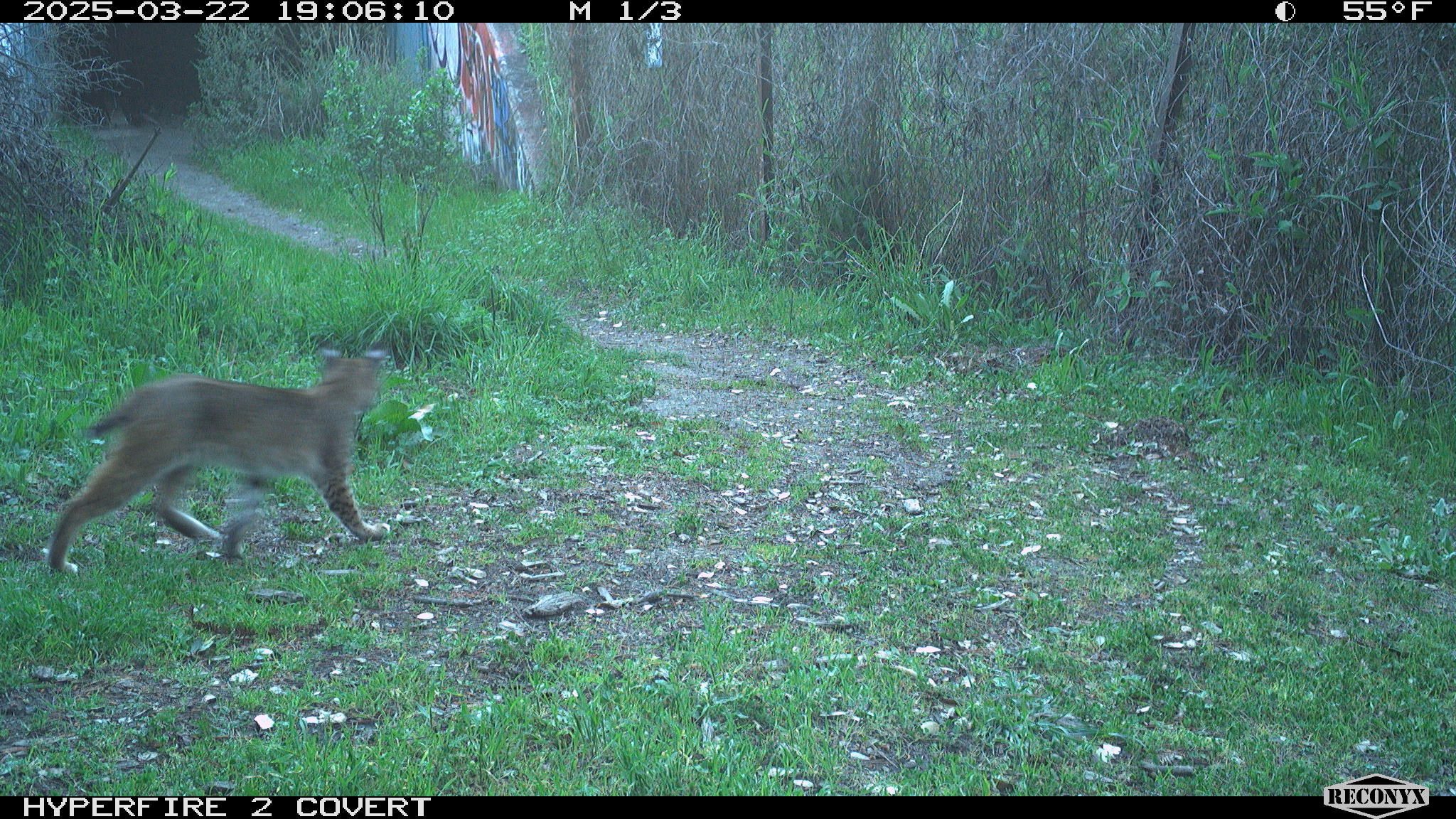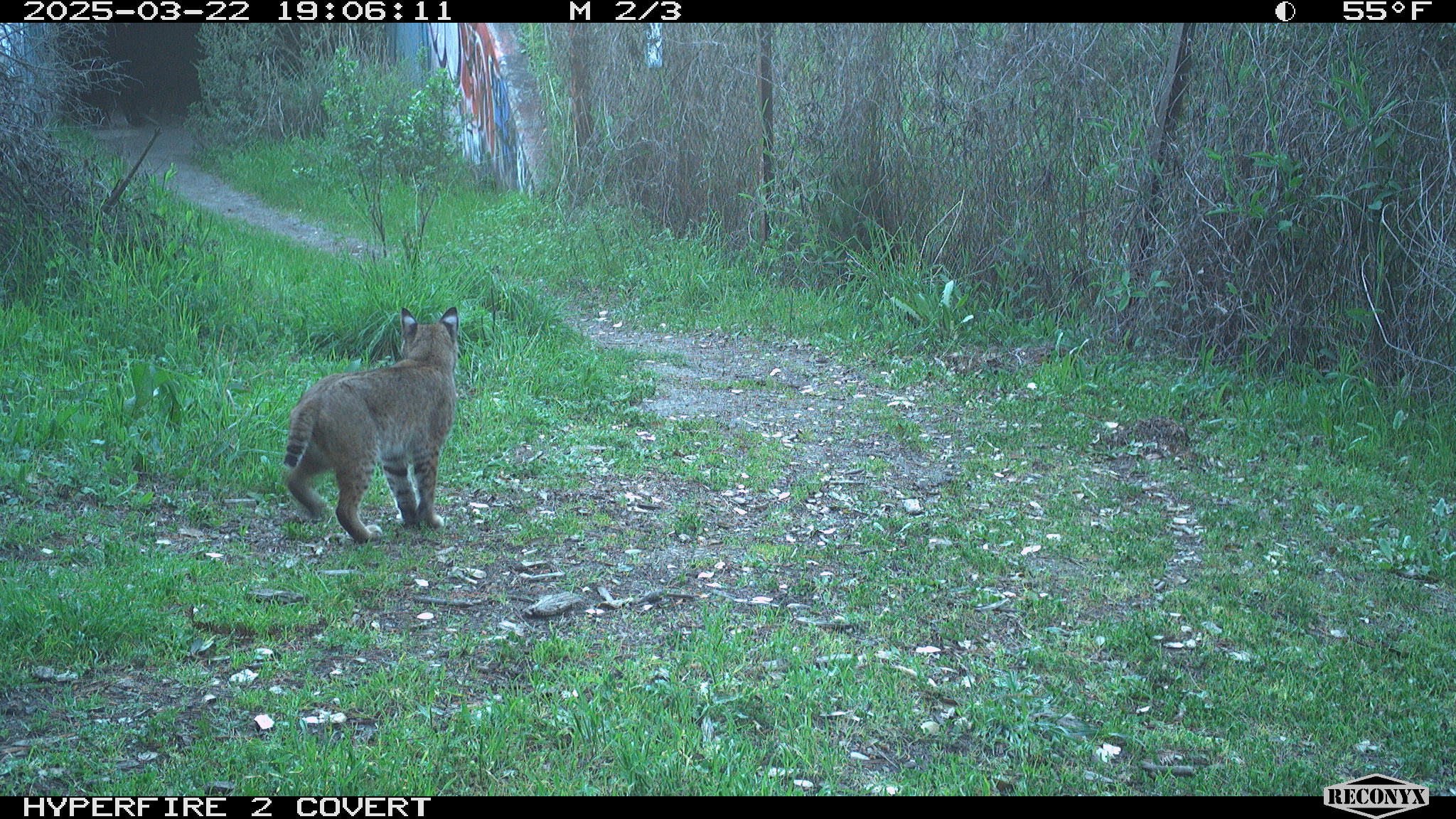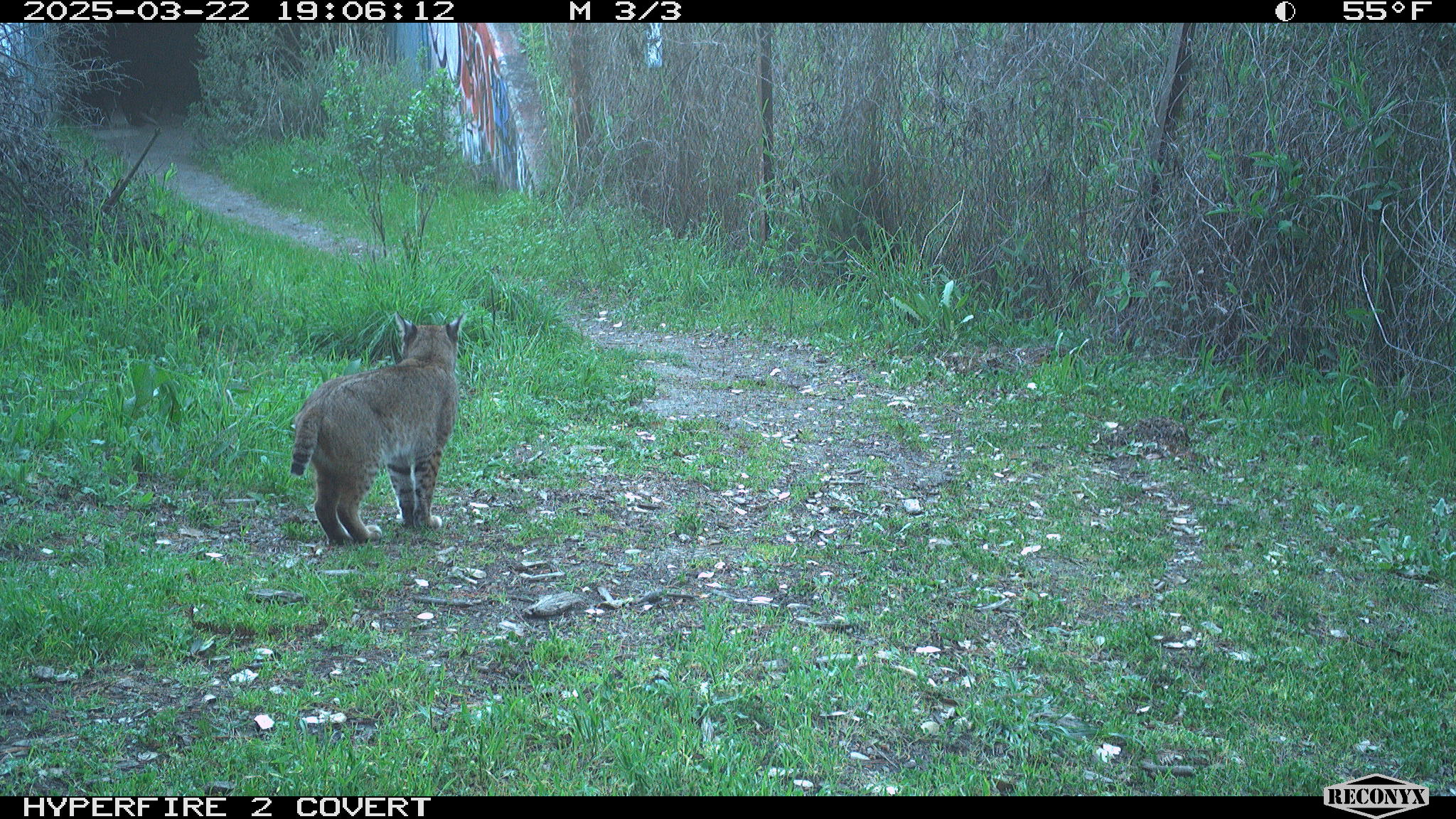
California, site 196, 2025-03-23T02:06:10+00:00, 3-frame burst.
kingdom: Animalia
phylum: Chordata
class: Mammalia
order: Carnivora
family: Felidae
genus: Lynx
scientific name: Lynx rufus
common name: bobcat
Bobcat (Lynx rufus).